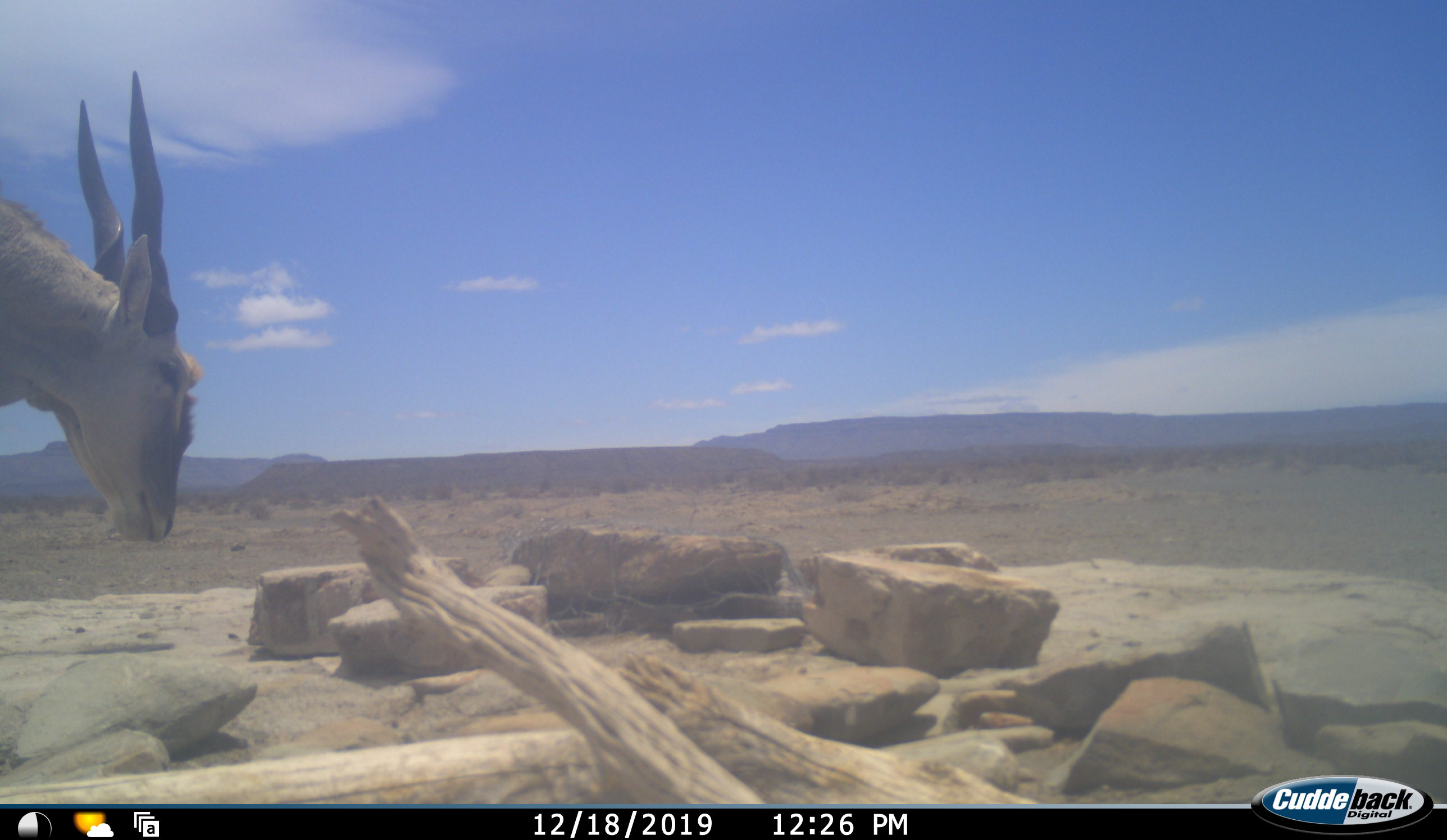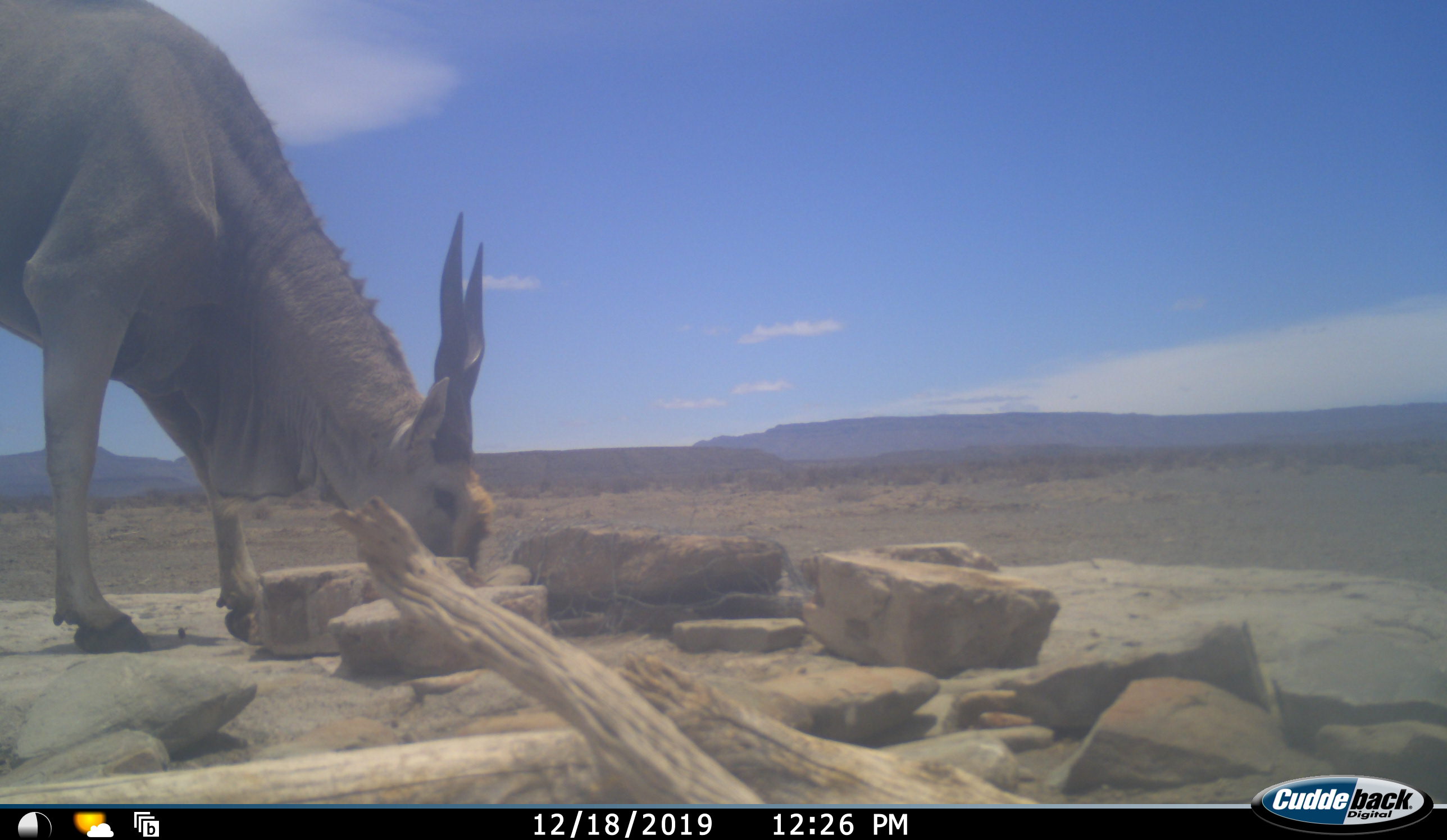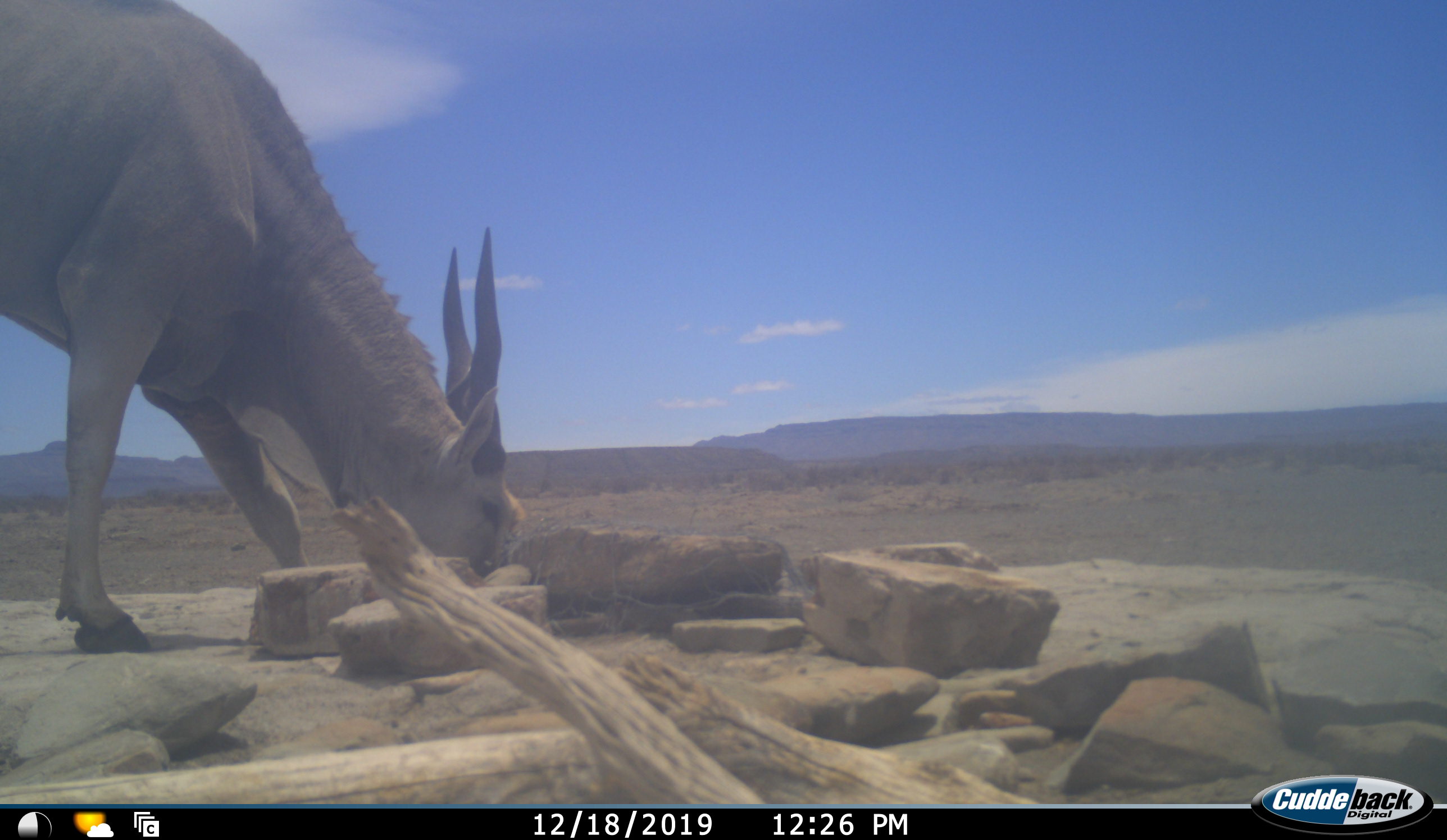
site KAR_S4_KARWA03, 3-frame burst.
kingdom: Animalia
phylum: Chordata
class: Mammalia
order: Artiodactyla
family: Bovidae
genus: Tragelaphus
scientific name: Tragelaphus oryx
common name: eland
Eland (Tragelaphus oryx), count 1. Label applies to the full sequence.